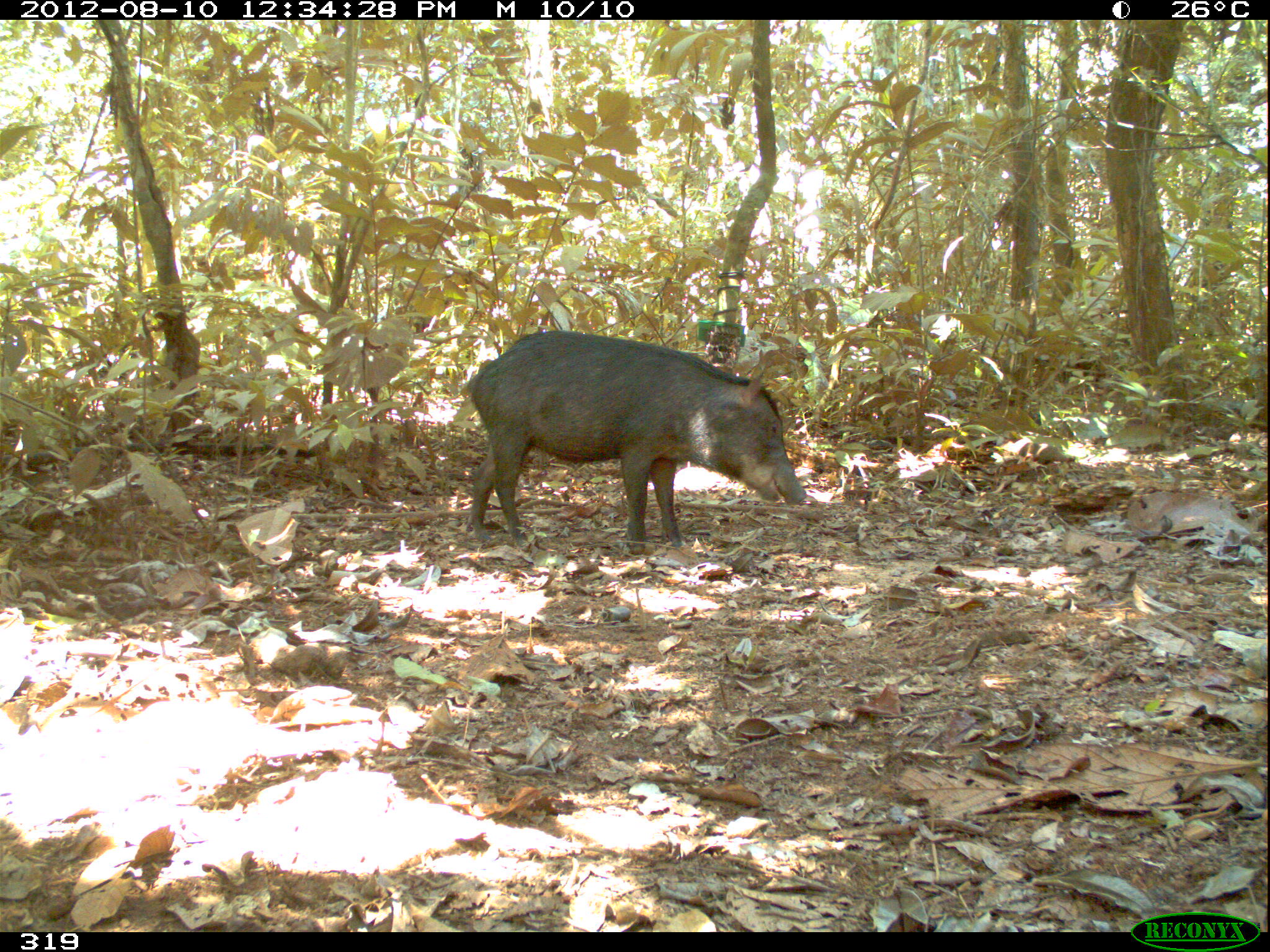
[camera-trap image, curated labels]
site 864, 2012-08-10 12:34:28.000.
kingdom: Animalia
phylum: Chordata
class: Mammalia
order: Artiodactyla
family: Tayassuidae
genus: Tayassu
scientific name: Tayassu pecari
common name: white-lipped peccary